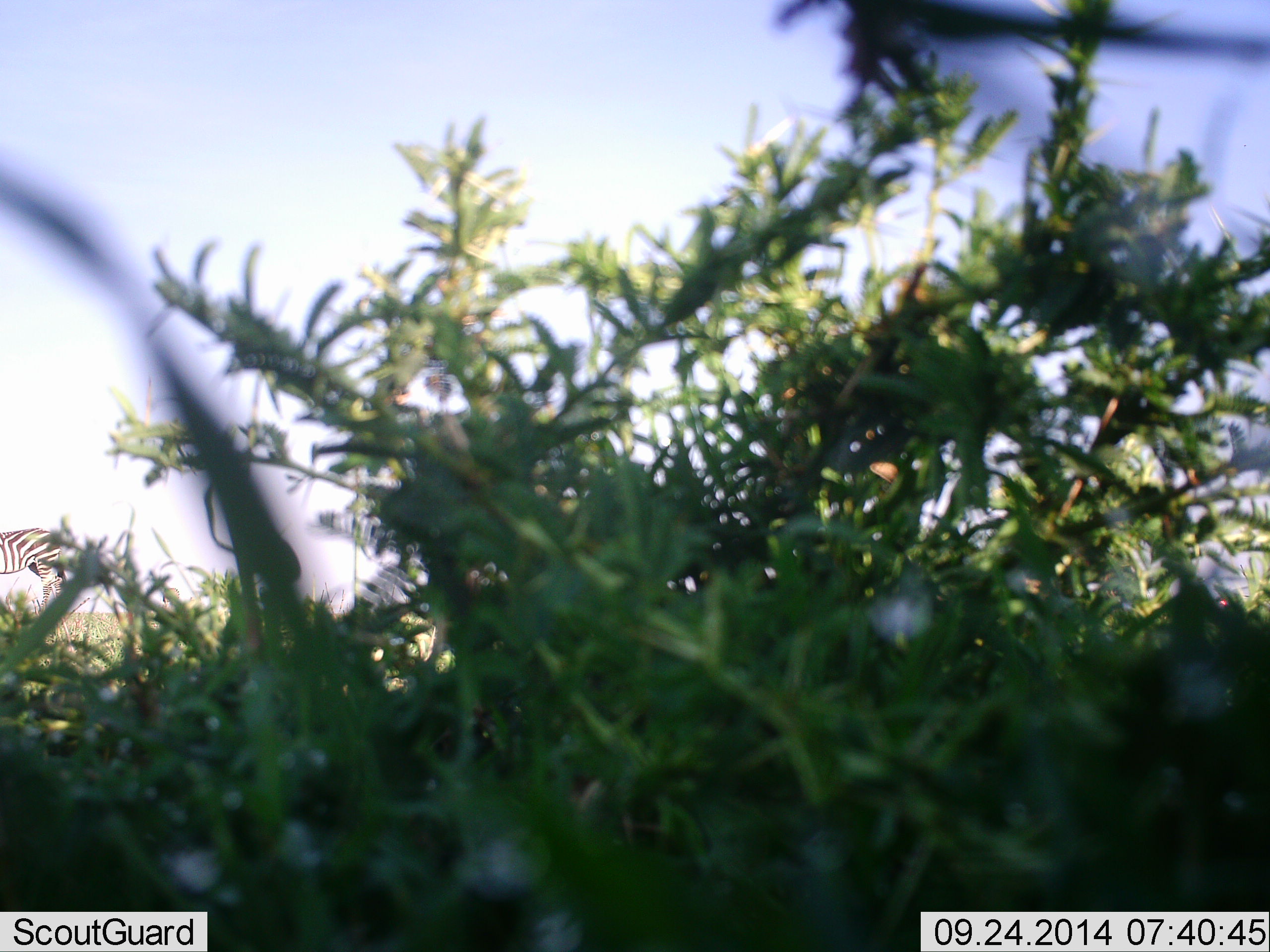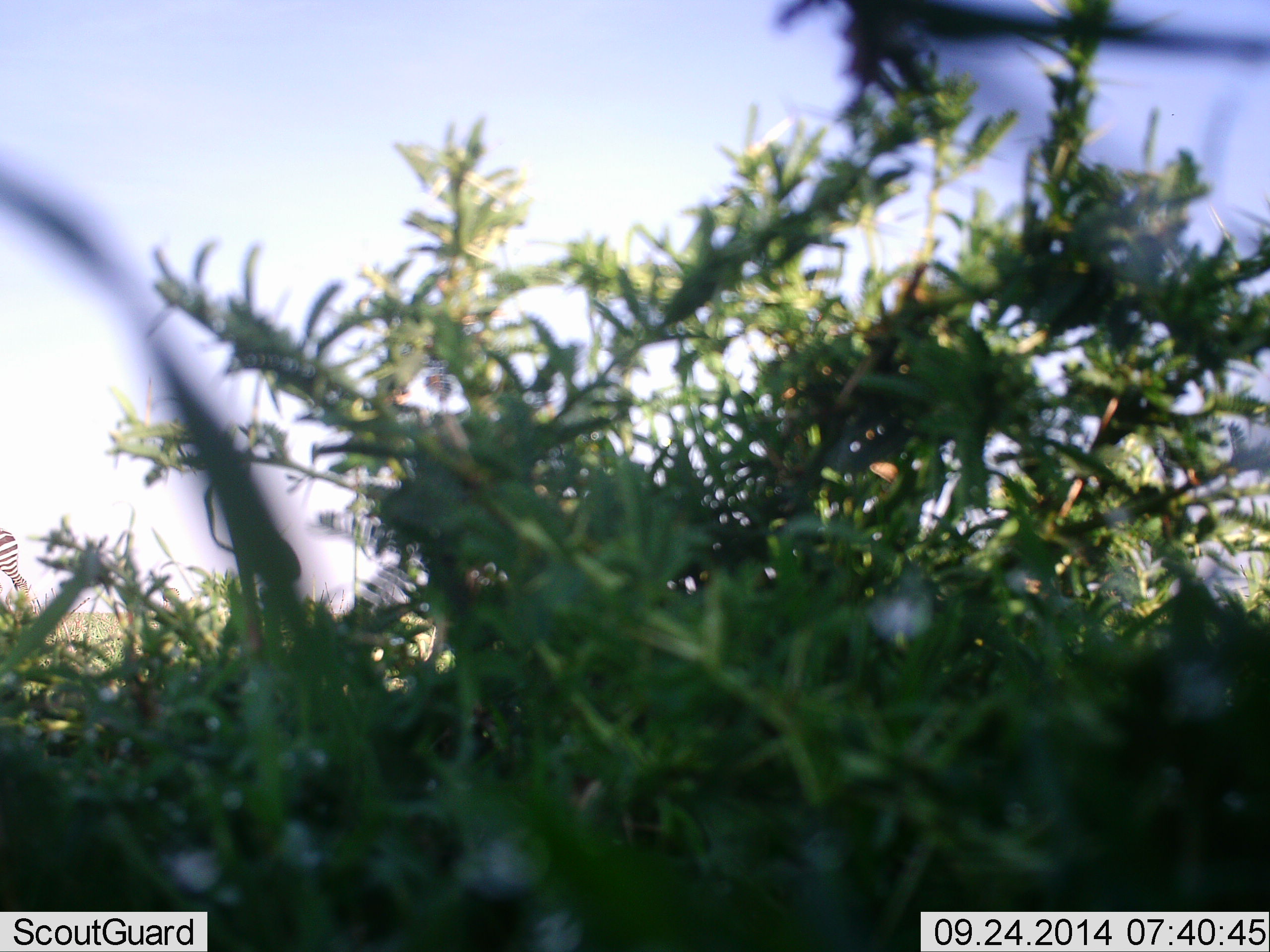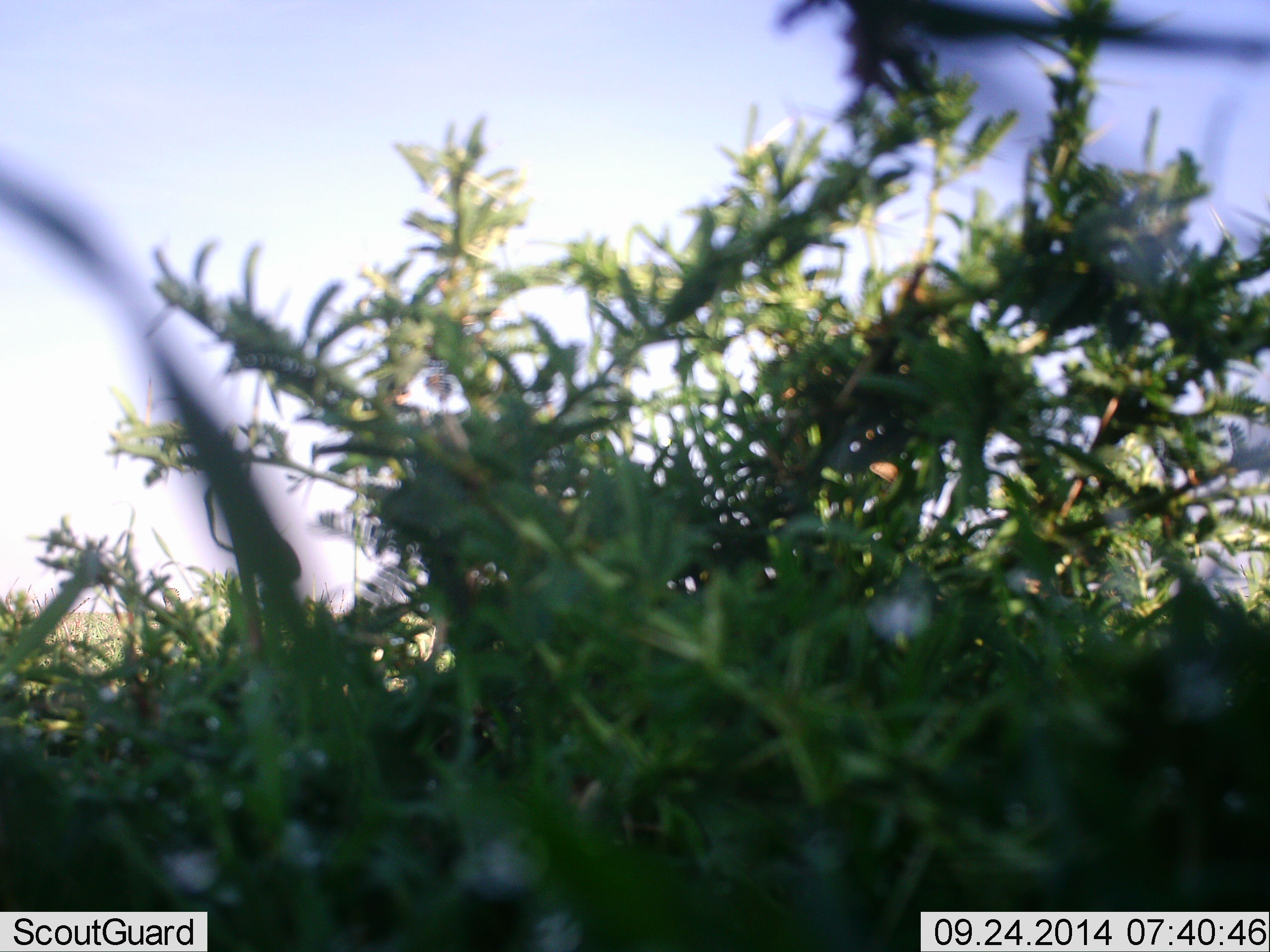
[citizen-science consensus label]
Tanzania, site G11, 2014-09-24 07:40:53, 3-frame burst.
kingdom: Animalia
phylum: Chordata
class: Mammalia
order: Perissodactyla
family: Equidae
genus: Equus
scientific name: Equus quagga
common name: plains zebra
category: zebra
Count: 1.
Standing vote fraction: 0%.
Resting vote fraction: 0%.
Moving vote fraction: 100%.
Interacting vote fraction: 0%.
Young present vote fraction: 0%.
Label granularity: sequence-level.